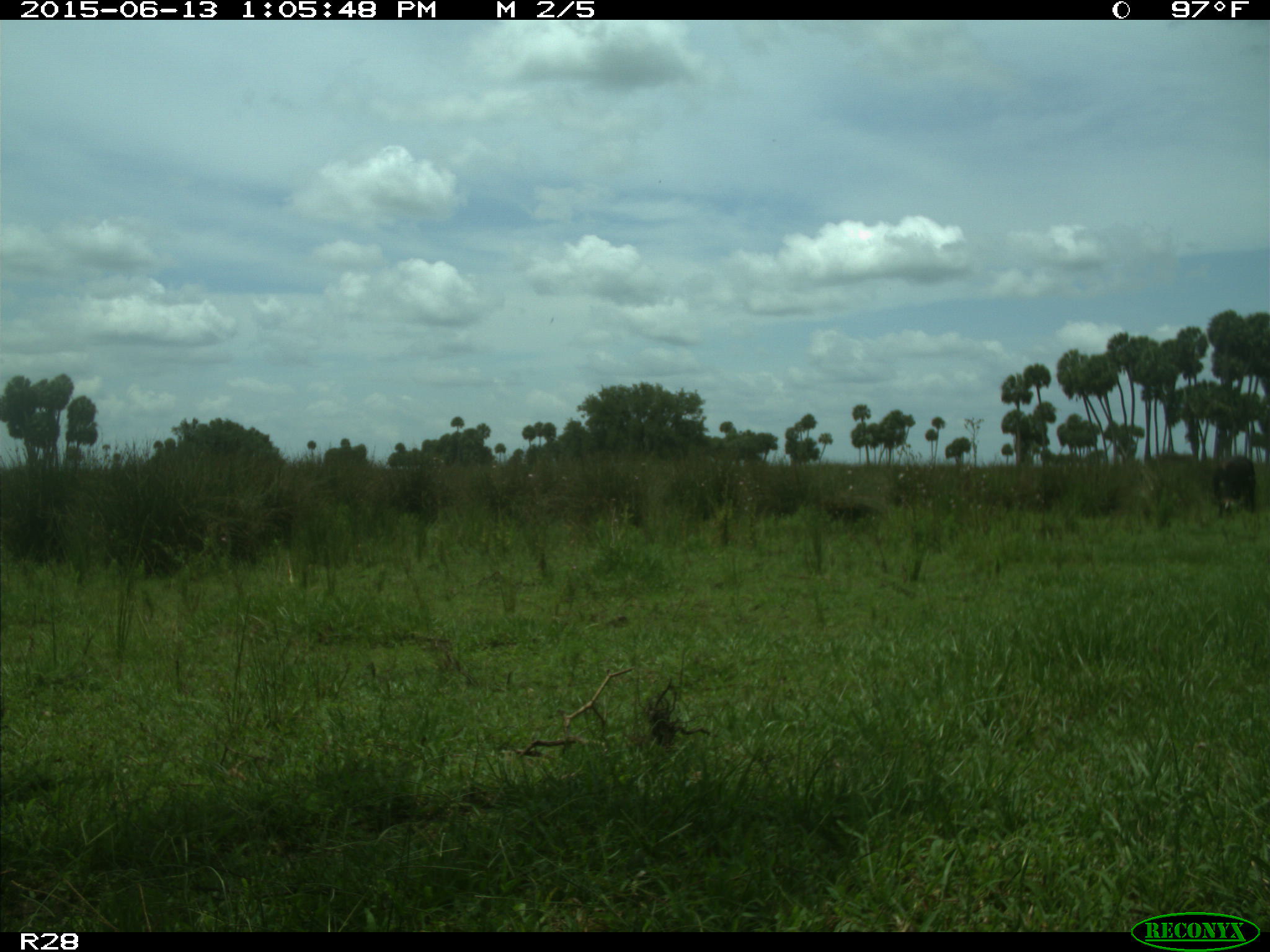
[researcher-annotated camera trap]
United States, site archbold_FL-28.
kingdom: Animalia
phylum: Chordata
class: Mammalia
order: Artiodactyla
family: Bovidae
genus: Bos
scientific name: Bos taurus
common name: domestic cow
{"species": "Bos taurus (domestic cow)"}